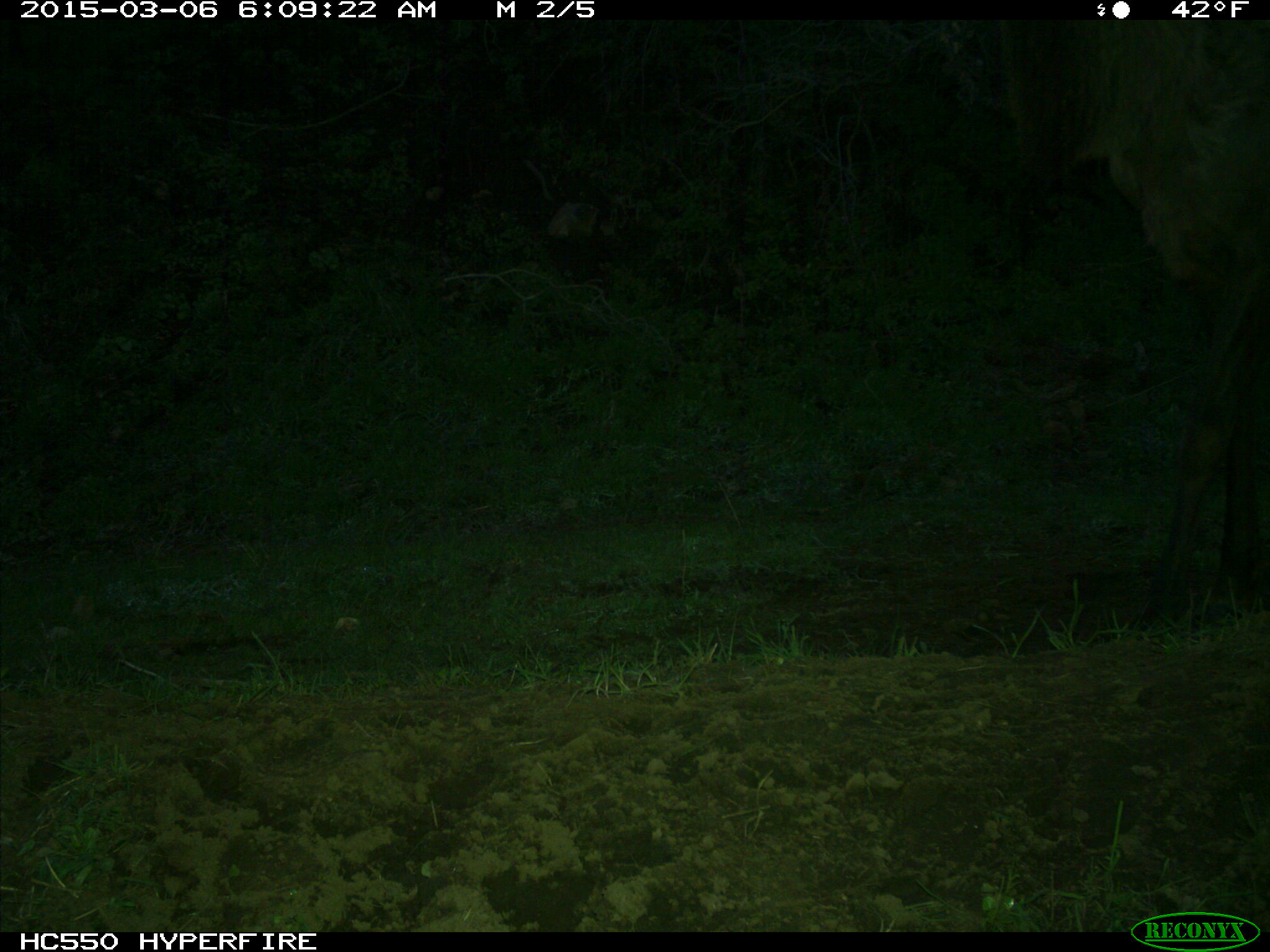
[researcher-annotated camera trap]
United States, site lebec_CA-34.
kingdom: Animalia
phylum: Chordata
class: Mammalia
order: Artiodactyla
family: Cervidae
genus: Cervus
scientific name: Cervus canadensis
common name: elk